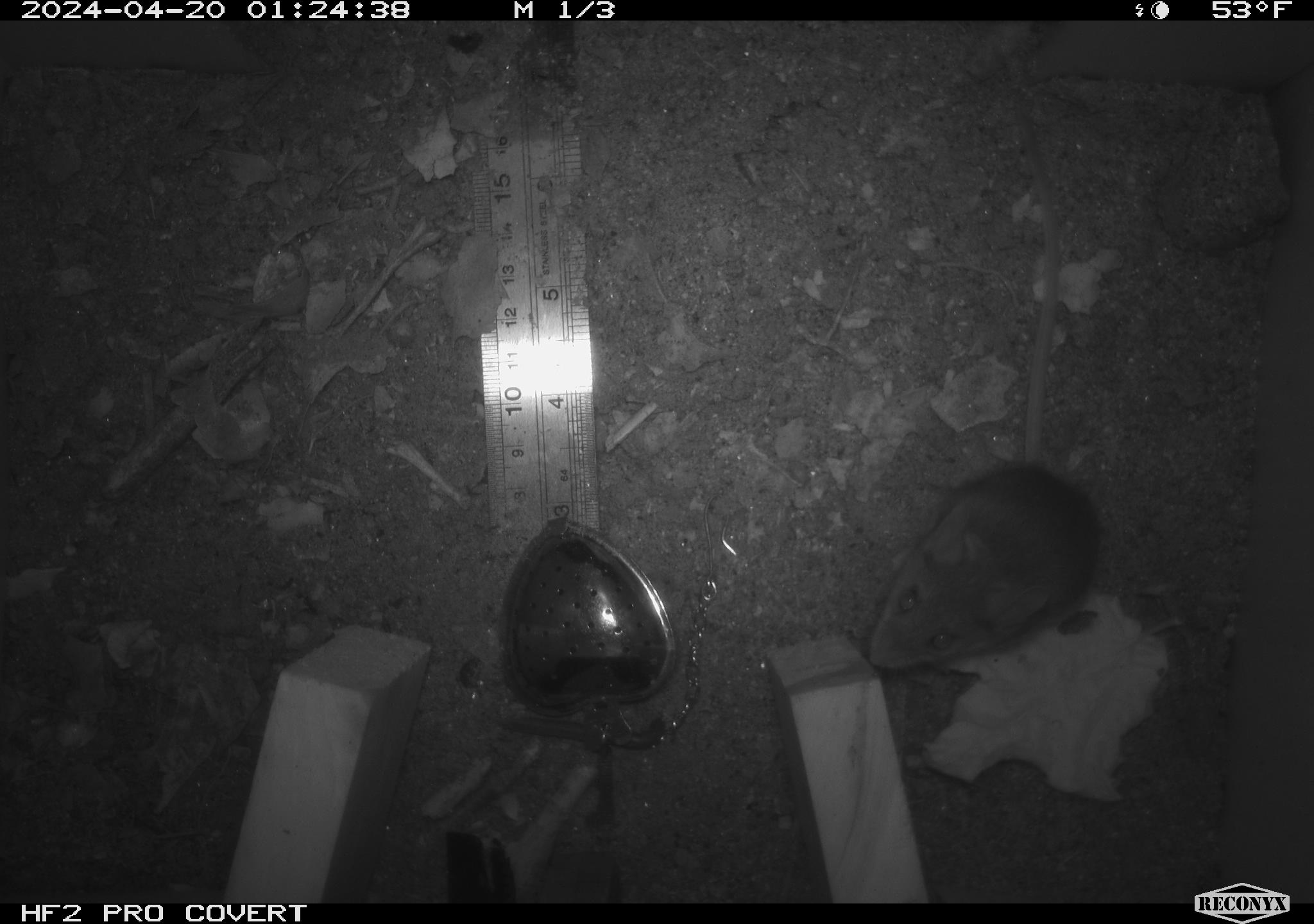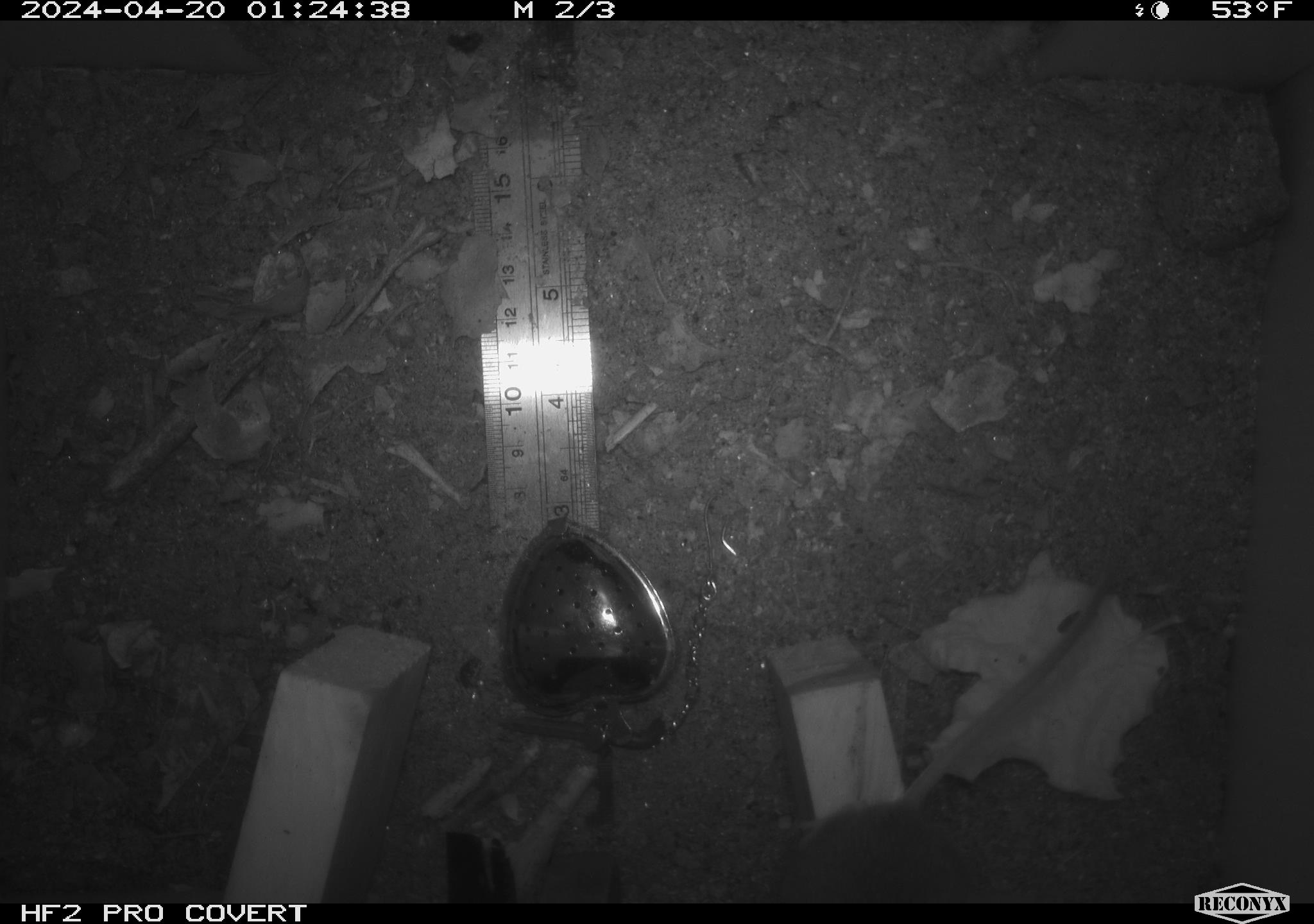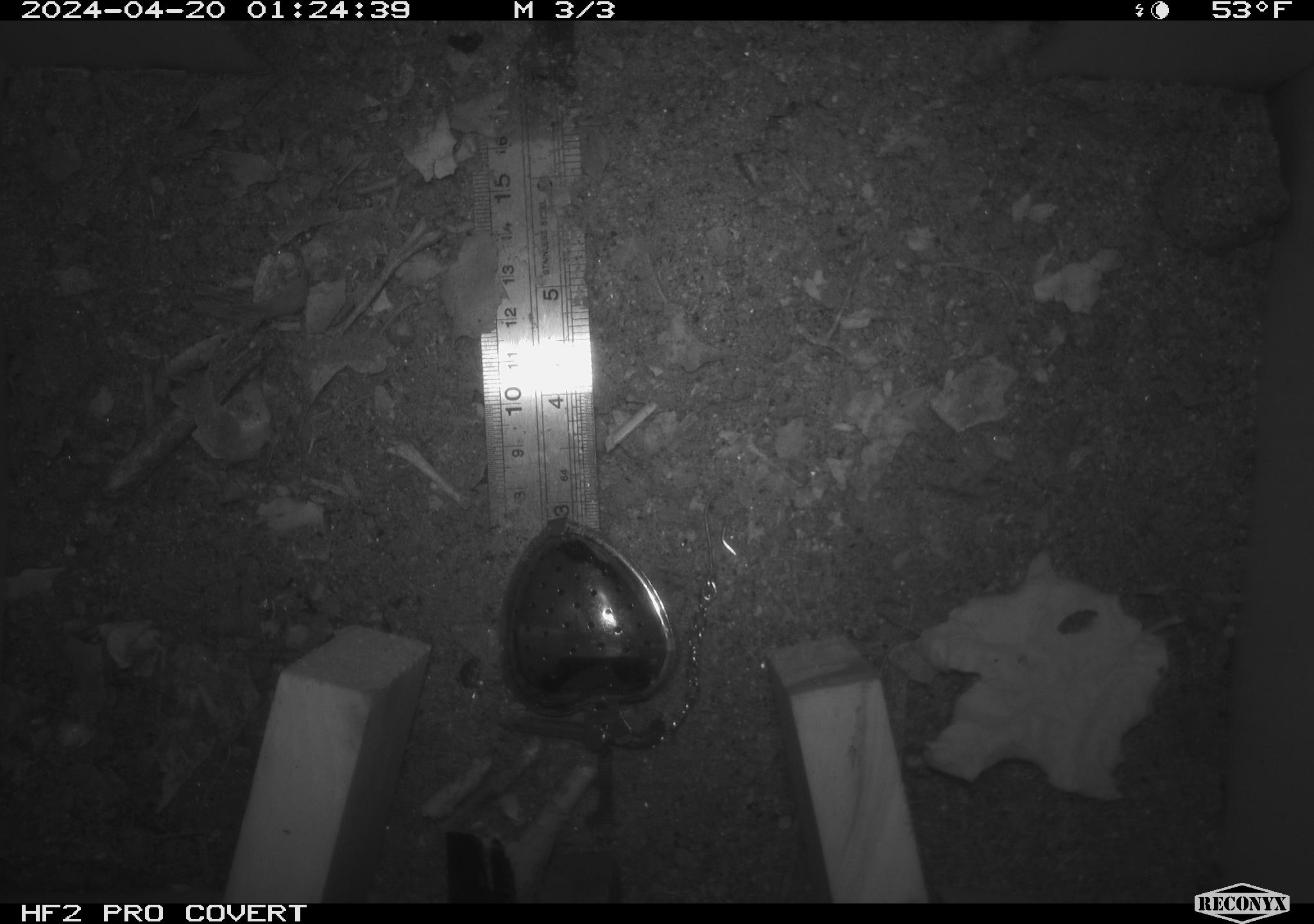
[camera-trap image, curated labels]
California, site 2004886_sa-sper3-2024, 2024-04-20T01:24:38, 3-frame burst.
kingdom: Animalia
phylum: Chordata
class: Mammalia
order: Rodentia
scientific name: Rodentia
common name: mouse species